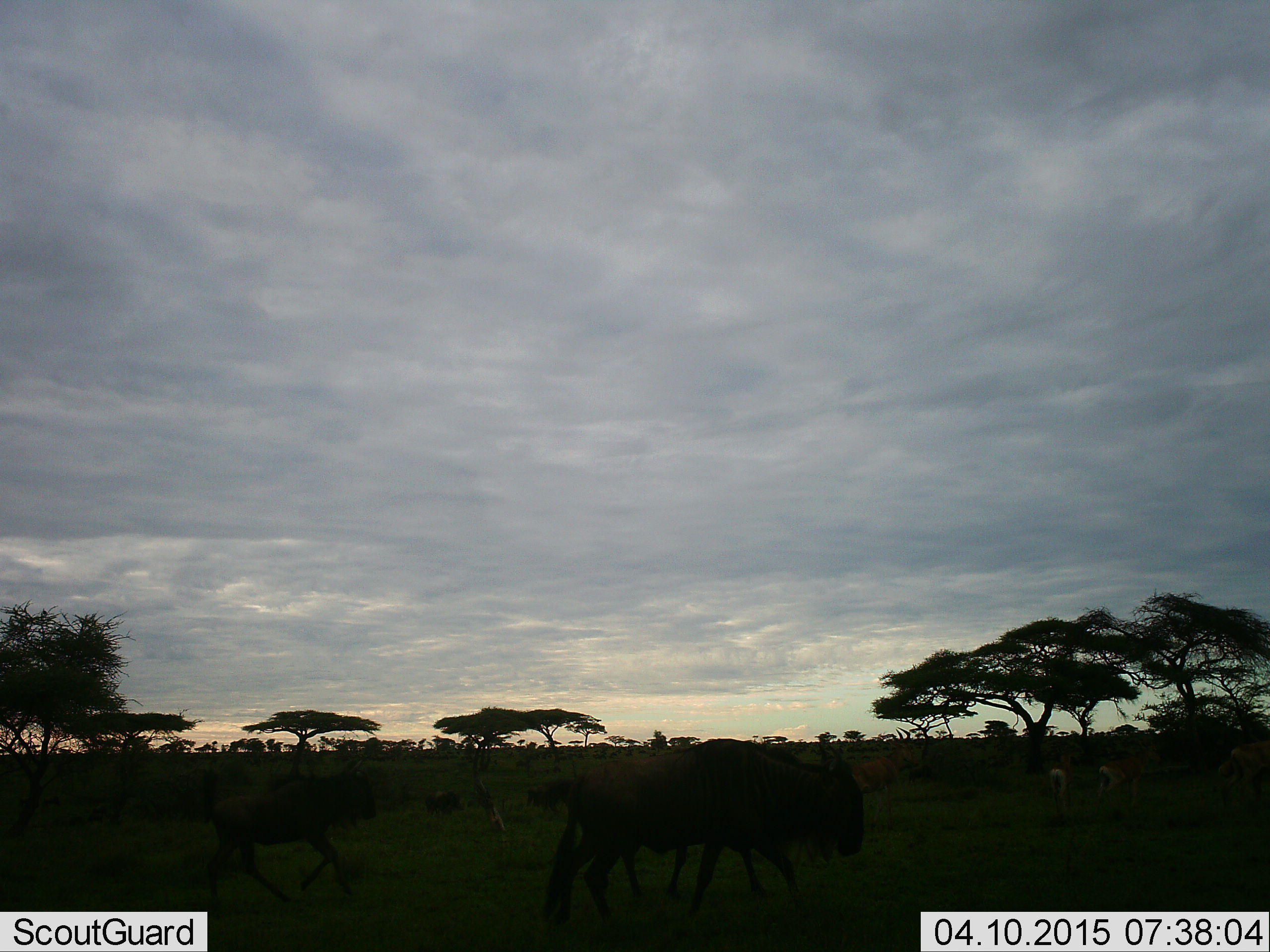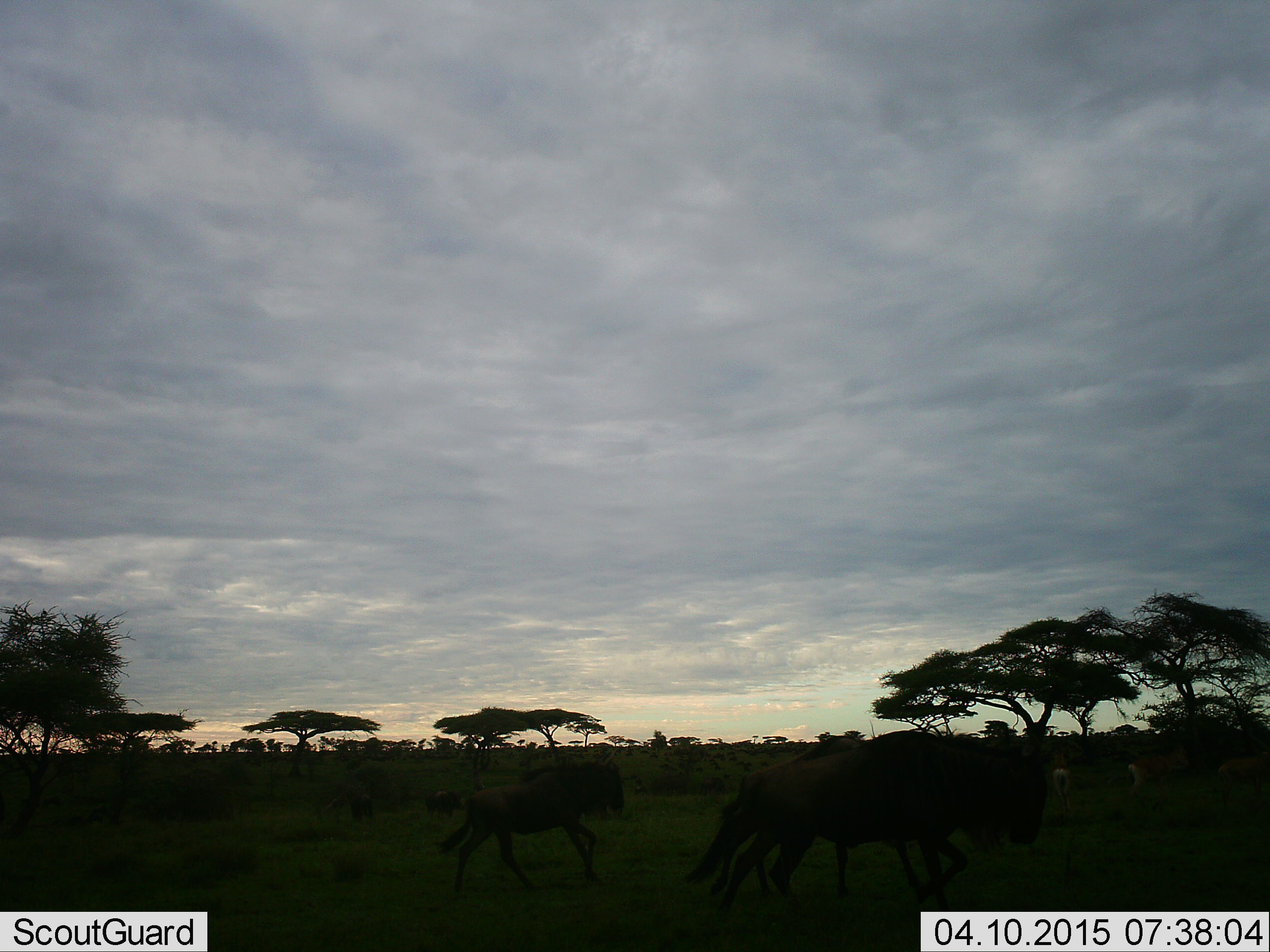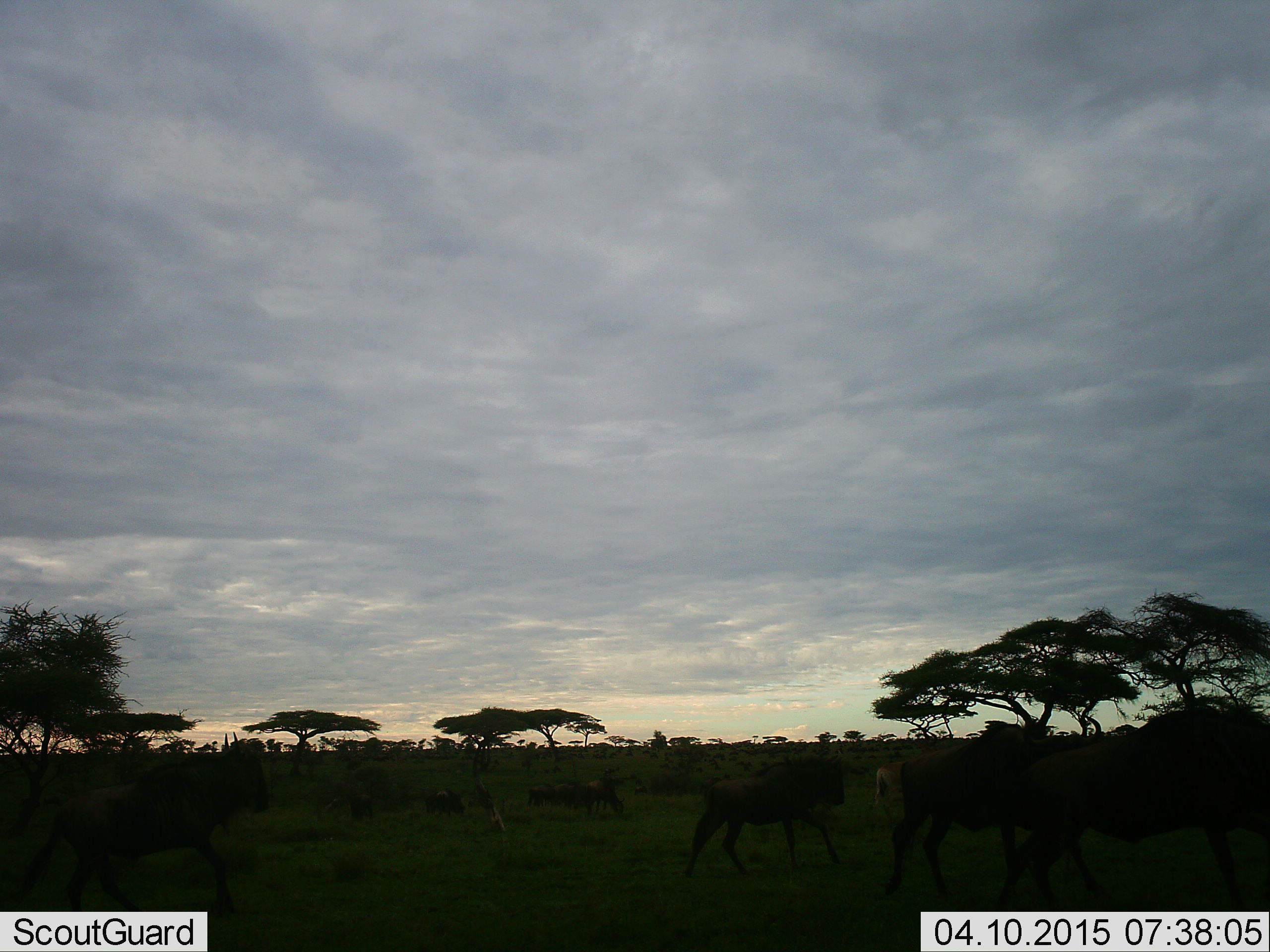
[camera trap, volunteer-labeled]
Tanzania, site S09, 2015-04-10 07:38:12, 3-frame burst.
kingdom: Animalia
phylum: Chordata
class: Mammalia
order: Artiodactyla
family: Bovidae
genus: Connochaetes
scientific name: Connochaetes taurinus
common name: blue wildebeest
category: wildebeest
Wildebeest (blue wildebeest) (Connochaetes taurinus), count 4. Behavior (volunteer vote fractions): standing 6%, resting 0%, moving 94%, interacting 6%. Young present (vote fraction): 35%. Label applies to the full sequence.